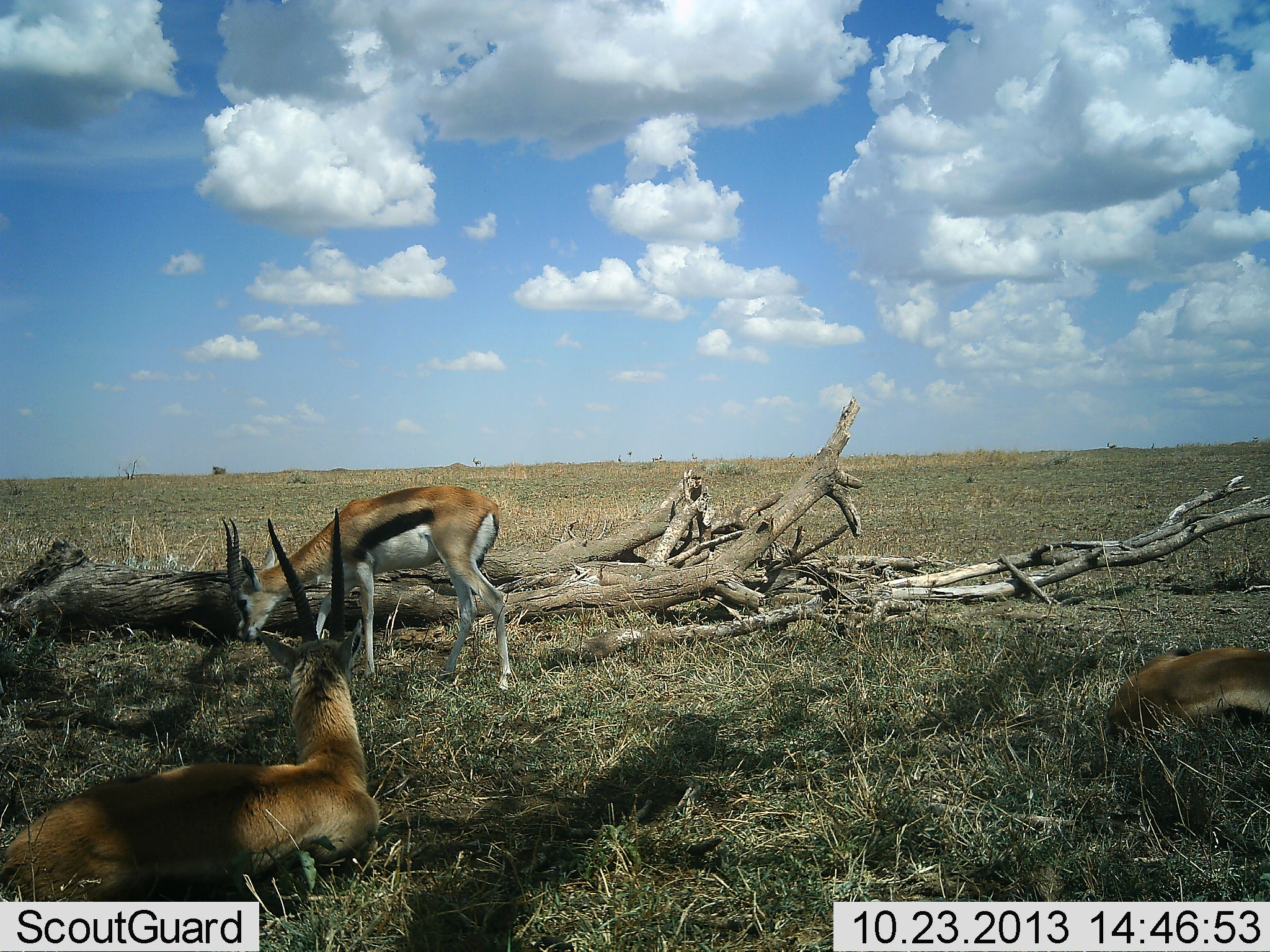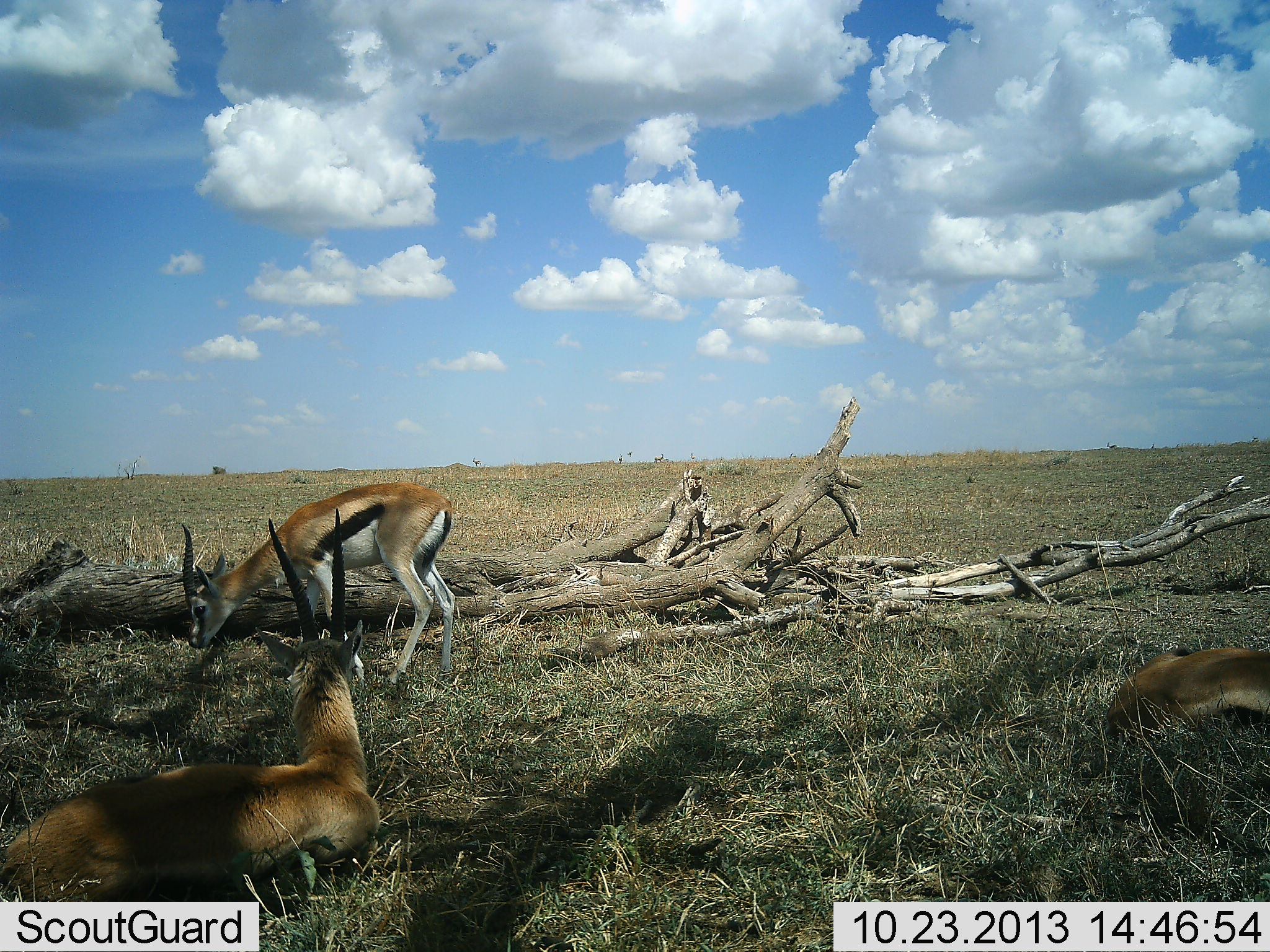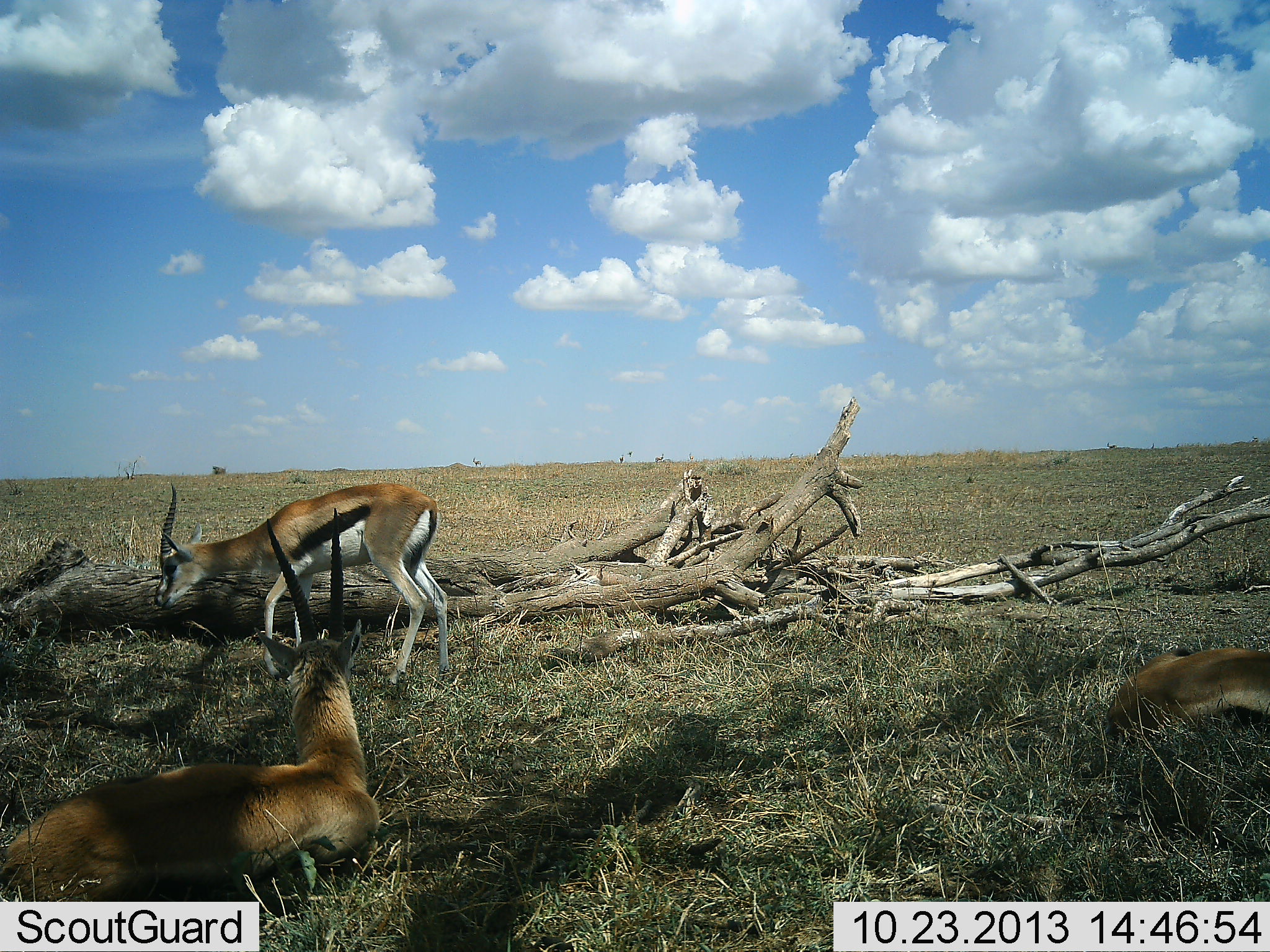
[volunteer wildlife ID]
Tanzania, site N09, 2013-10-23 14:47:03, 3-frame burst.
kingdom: Animalia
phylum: Chordata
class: Mammalia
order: Artiodactyla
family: Bovidae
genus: Eudorcas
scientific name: Eudorcas thomsonii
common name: thomson's gazelle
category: gazellethomsons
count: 3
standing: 29%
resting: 82%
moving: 41%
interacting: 12%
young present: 0%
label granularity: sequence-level